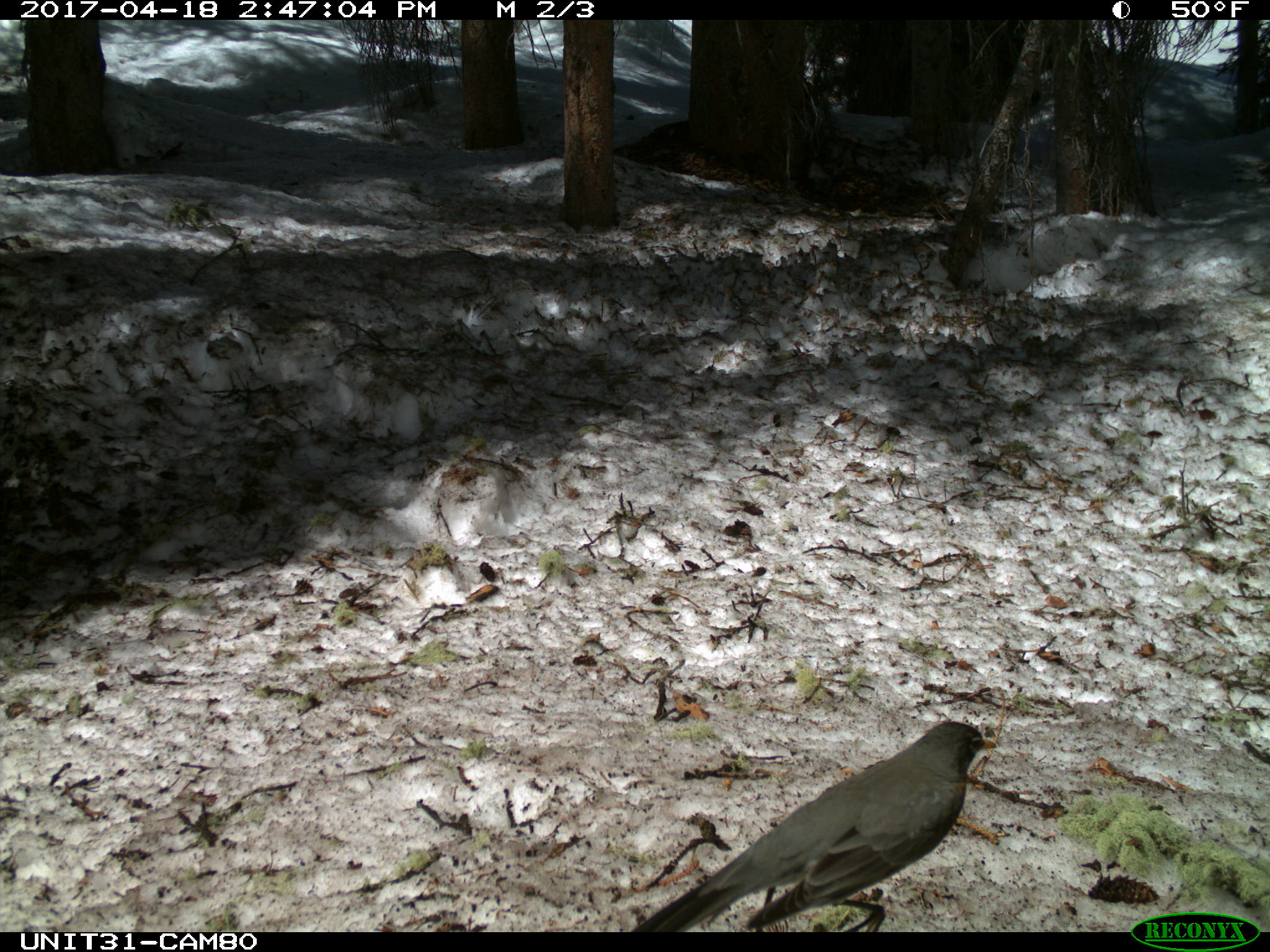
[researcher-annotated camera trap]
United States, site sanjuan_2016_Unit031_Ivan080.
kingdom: Animalia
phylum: Chordata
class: Aves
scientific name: Aves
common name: birds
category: unidentified bird